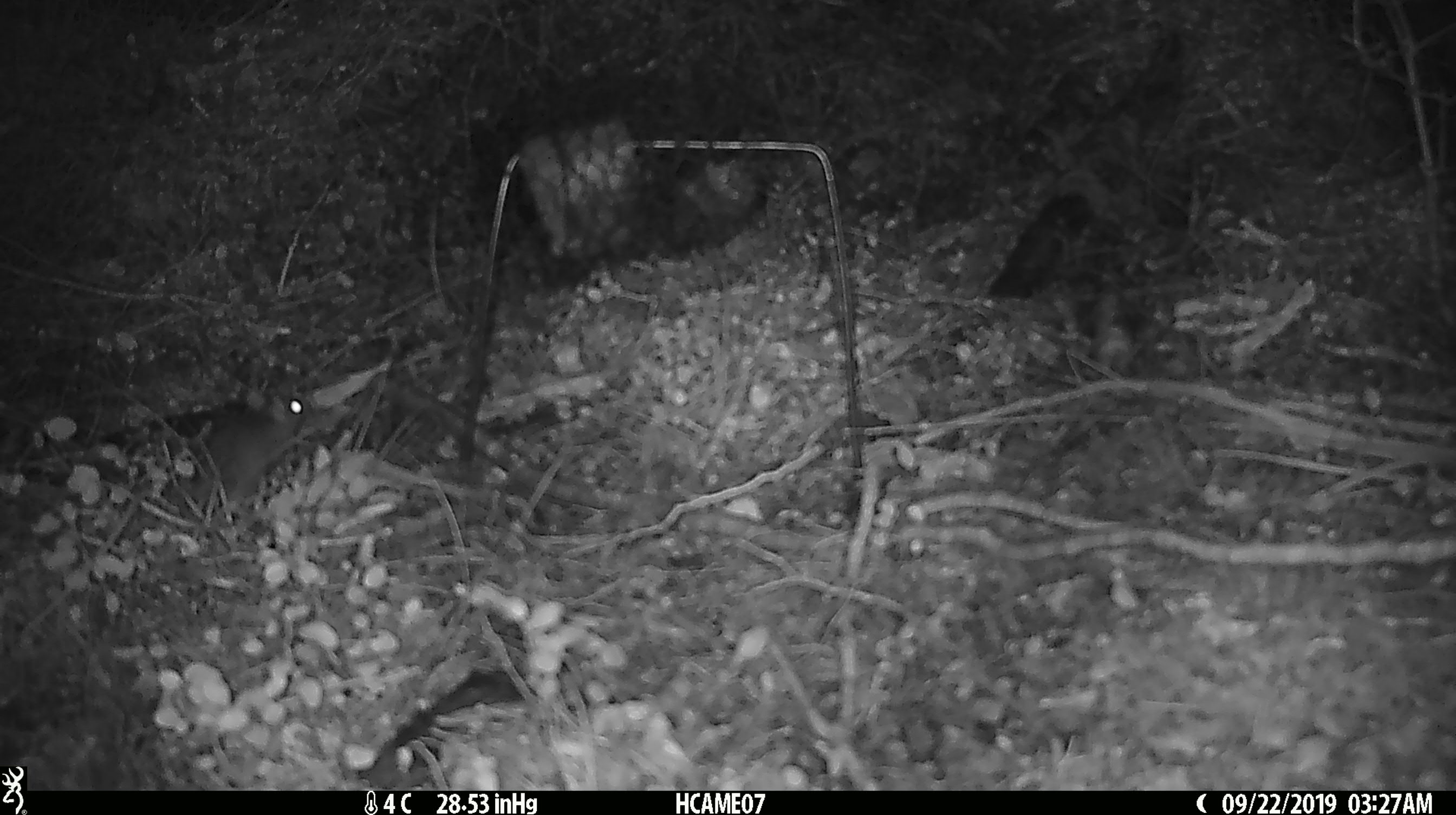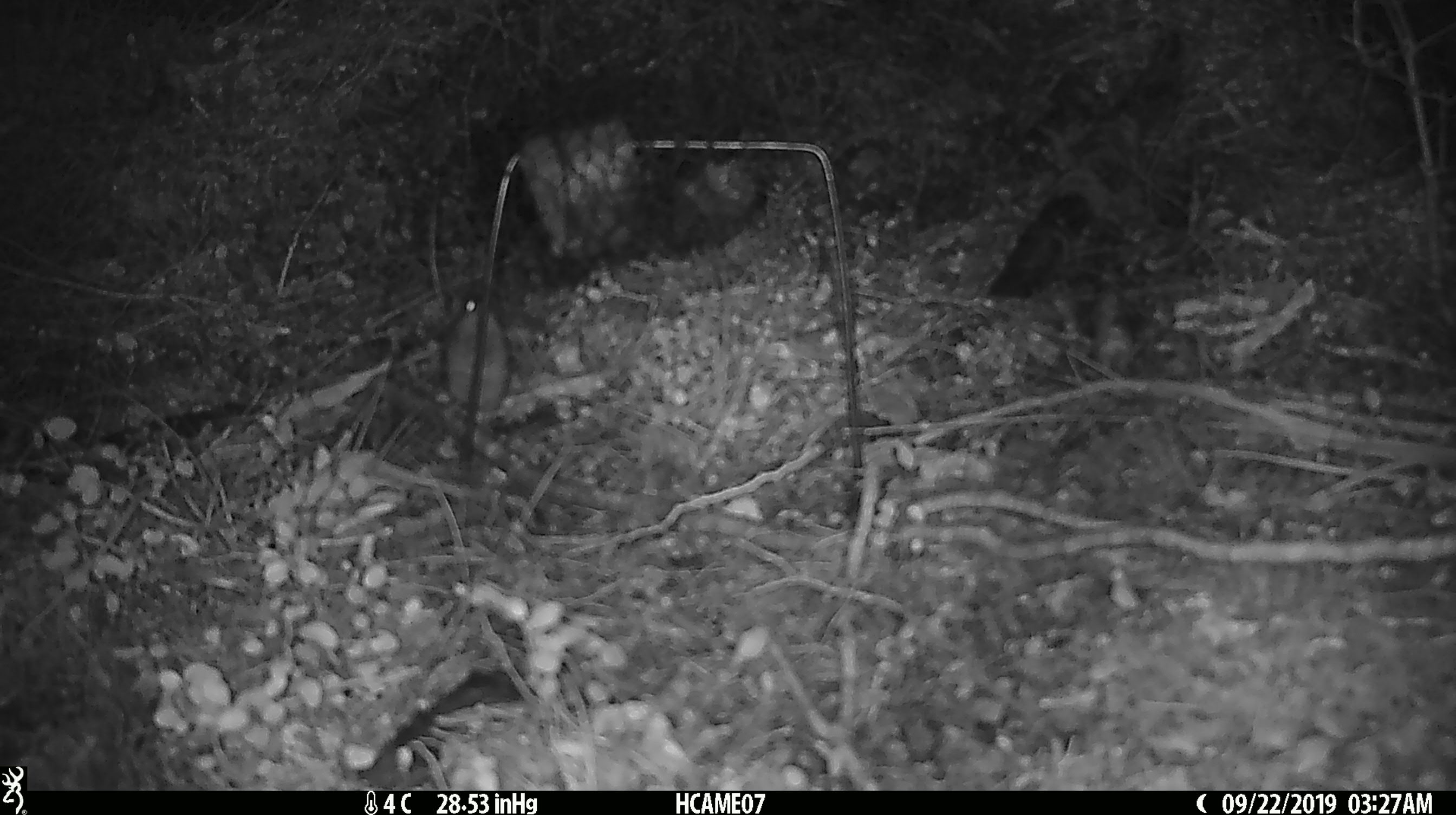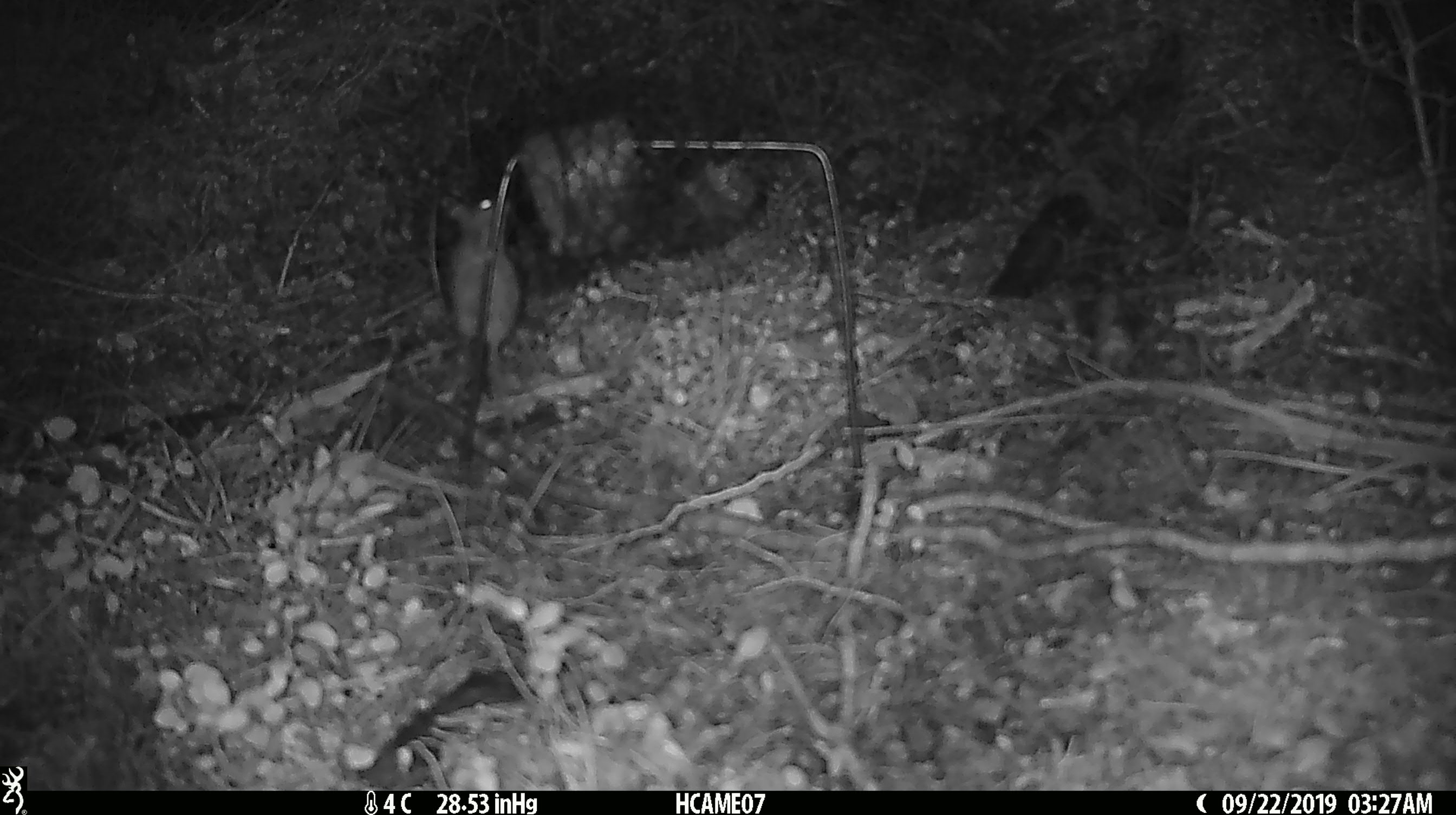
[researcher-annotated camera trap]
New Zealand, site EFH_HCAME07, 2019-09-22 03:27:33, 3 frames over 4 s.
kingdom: Animalia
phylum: Chordata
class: Mammalia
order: Rodentia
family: Muridae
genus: Mus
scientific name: Mus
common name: mouse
Mouse (Mus).